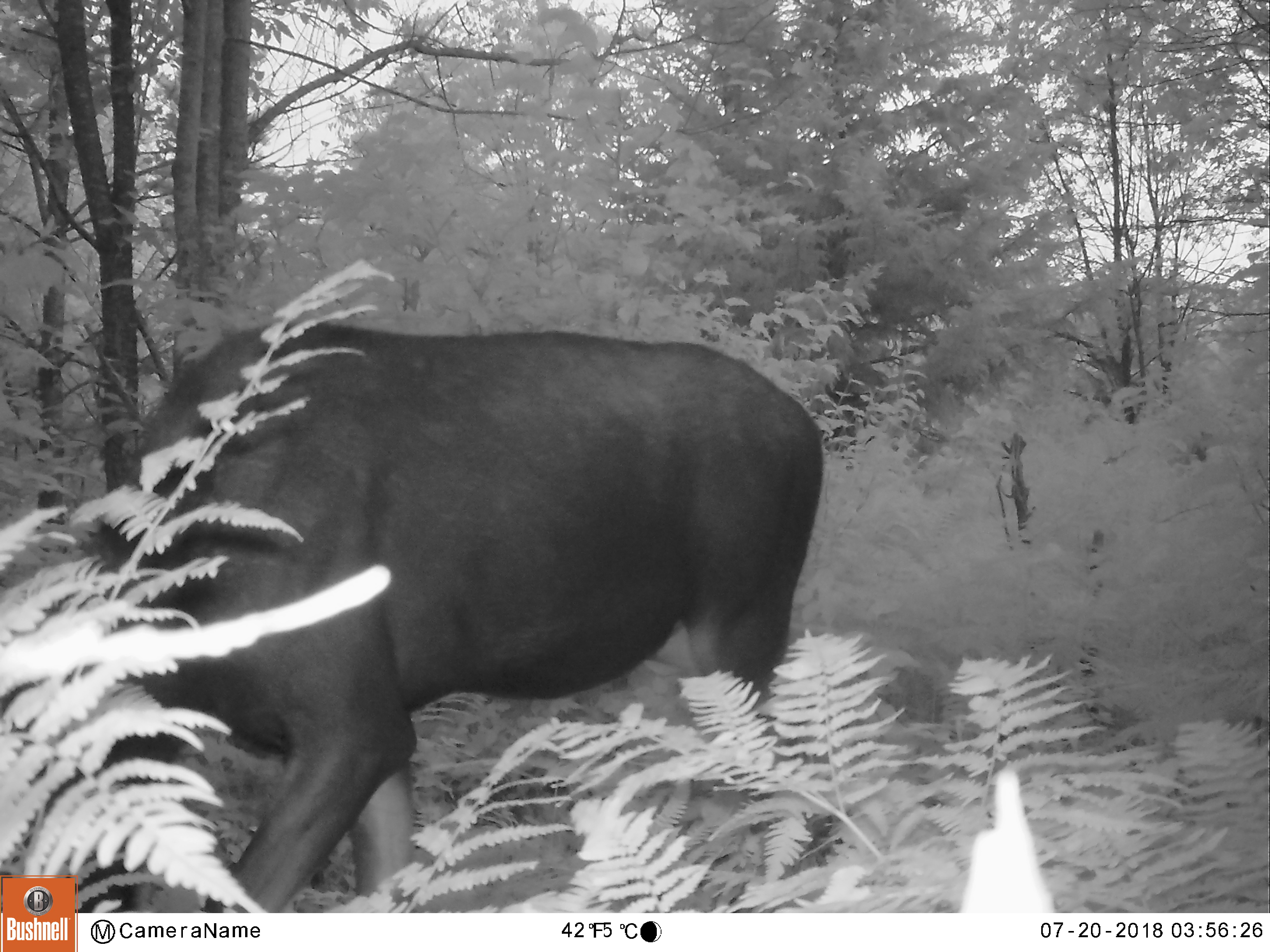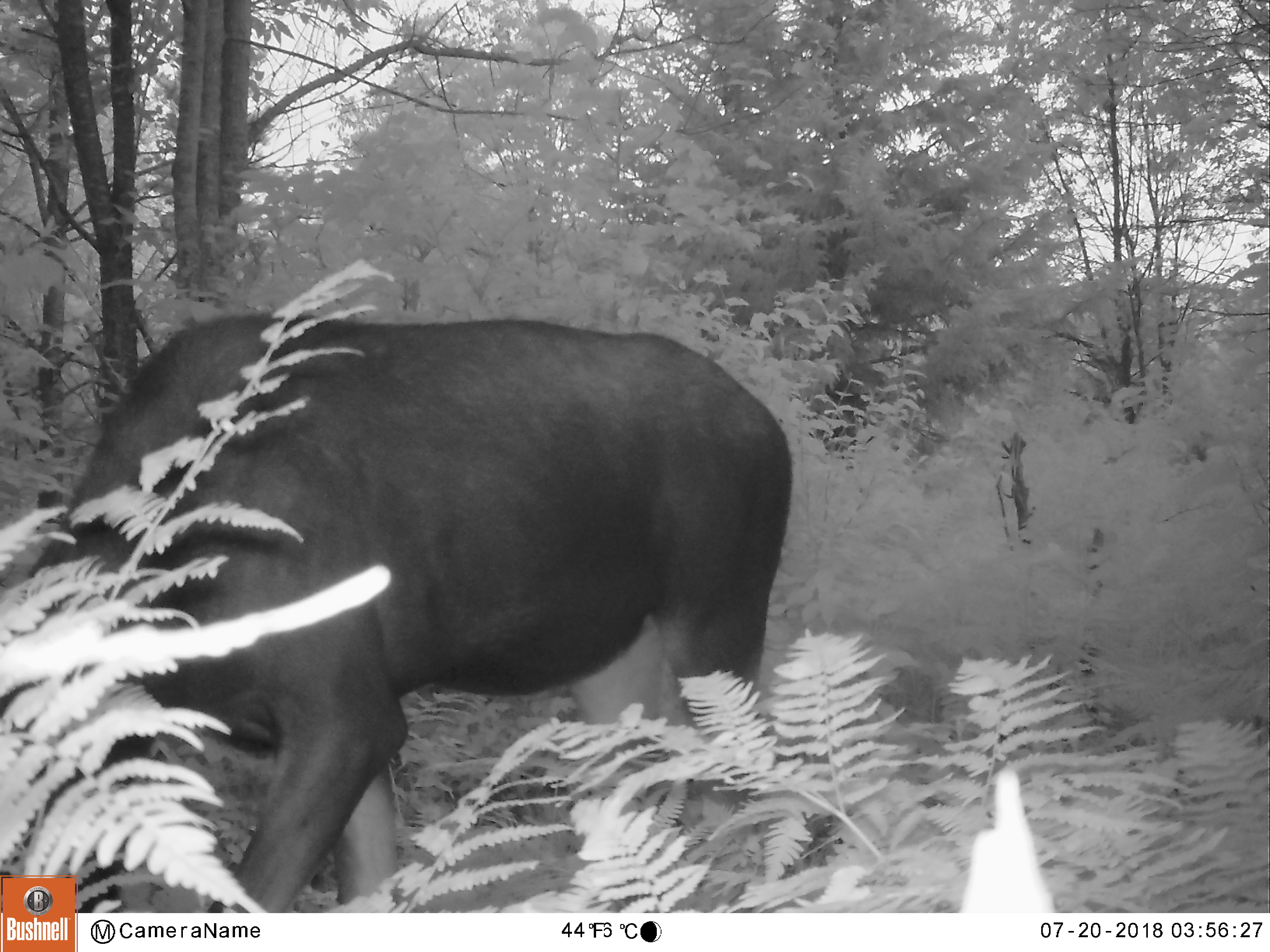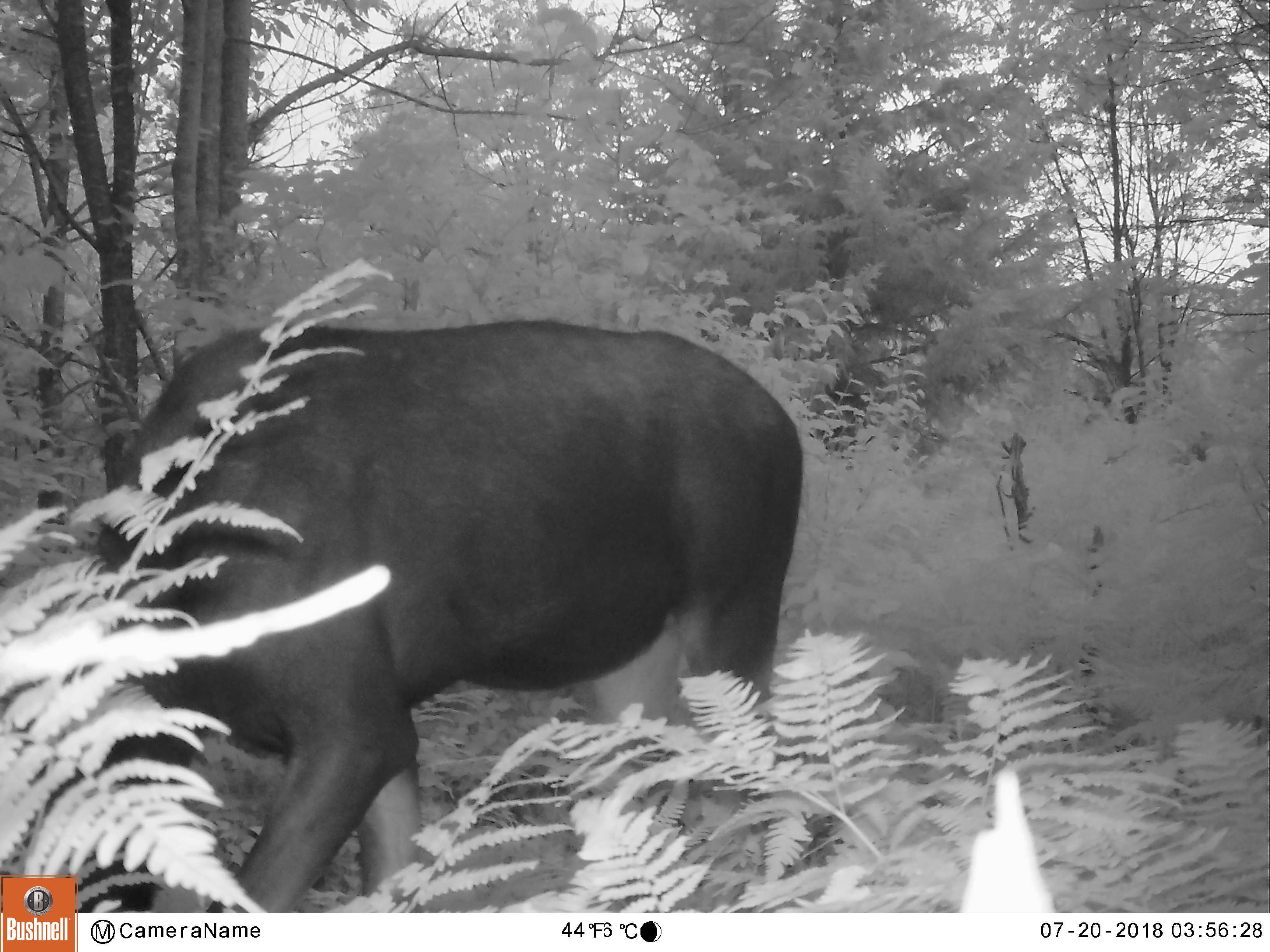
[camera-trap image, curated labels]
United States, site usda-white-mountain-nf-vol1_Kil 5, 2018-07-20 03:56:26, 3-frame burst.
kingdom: Animalia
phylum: Chordata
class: Mammalia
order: Artiodactyla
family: Cervidae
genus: Alces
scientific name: Alces alces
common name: moose